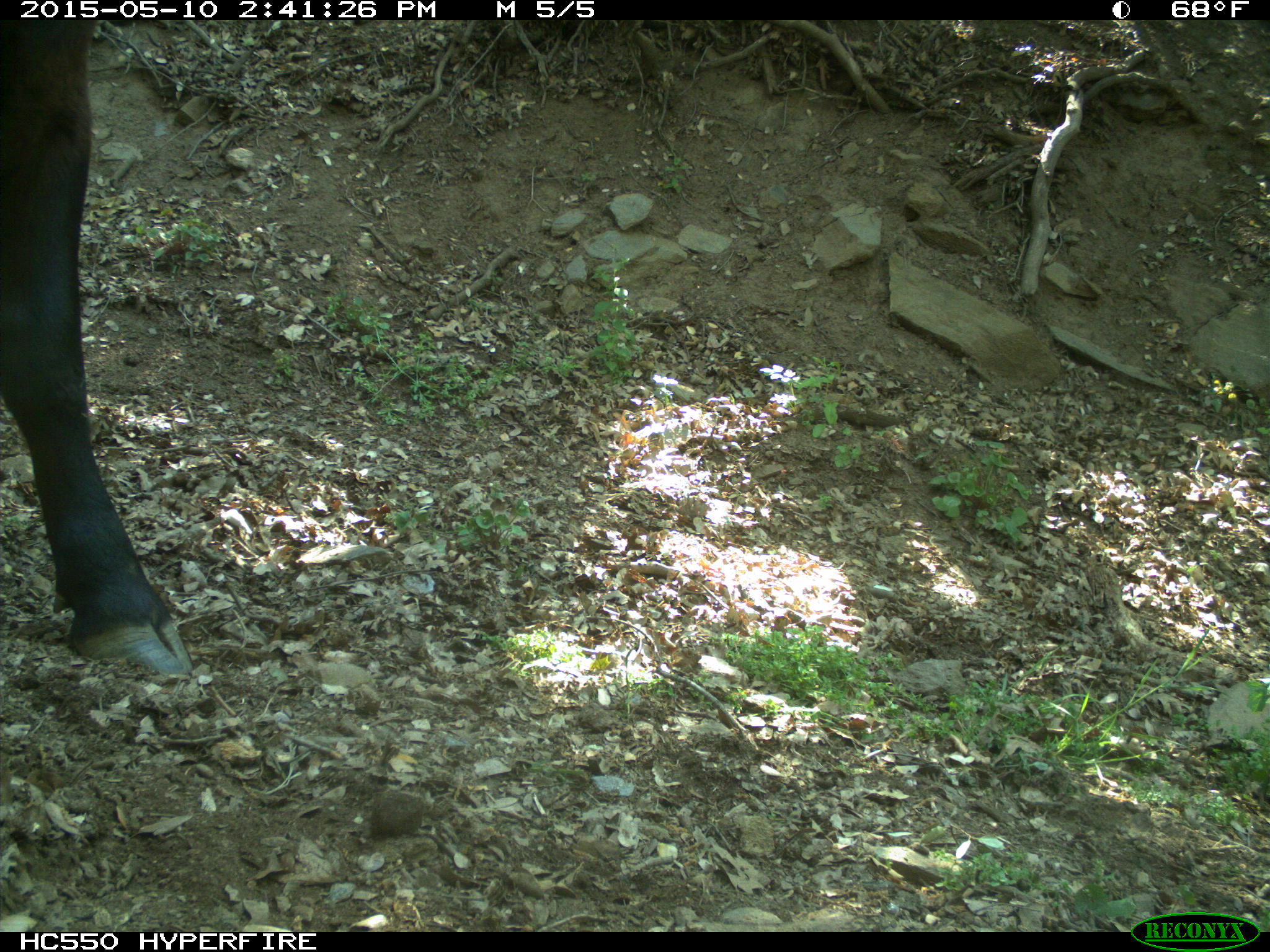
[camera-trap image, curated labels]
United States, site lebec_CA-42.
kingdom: Animalia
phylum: Chordata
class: Mammalia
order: Artiodactyla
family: Bovidae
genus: Bos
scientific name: Bos taurus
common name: domestic cow